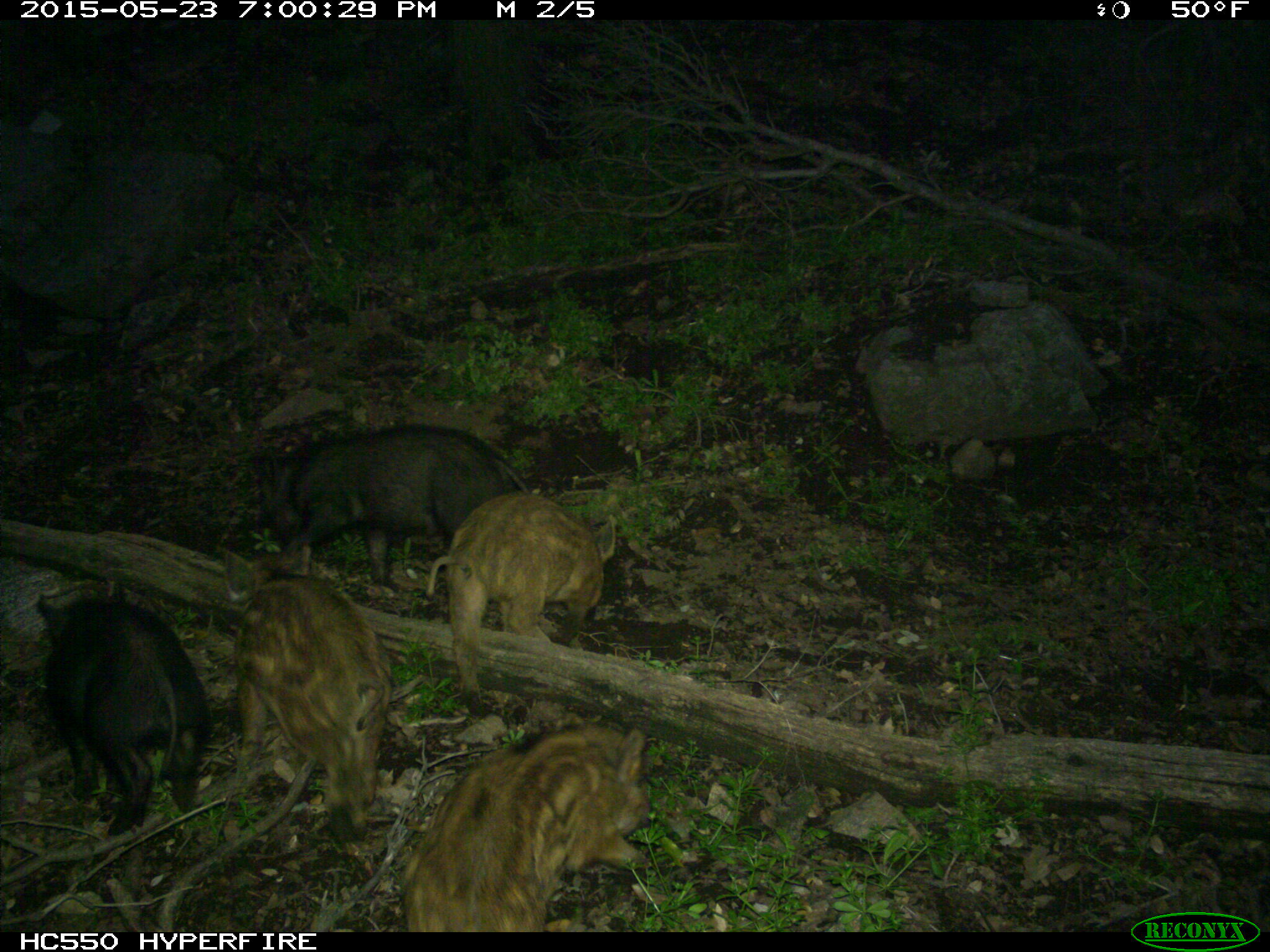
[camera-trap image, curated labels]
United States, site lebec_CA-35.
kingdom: Animalia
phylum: Chordata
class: Mammalia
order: Artiodactyla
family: Suidae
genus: Sus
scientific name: Sus scrofa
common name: wild boar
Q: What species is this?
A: Sus scrofa (wild boar).